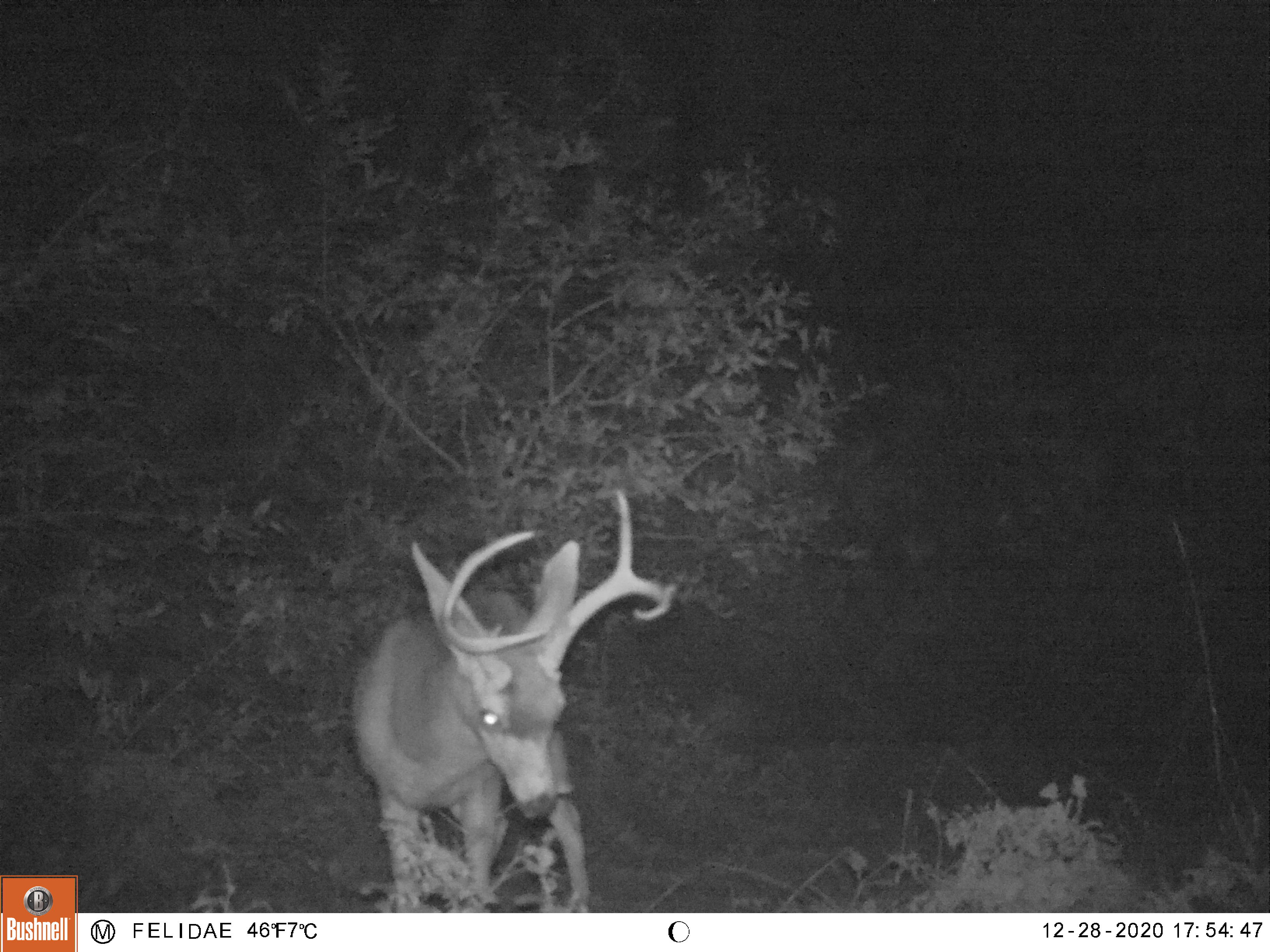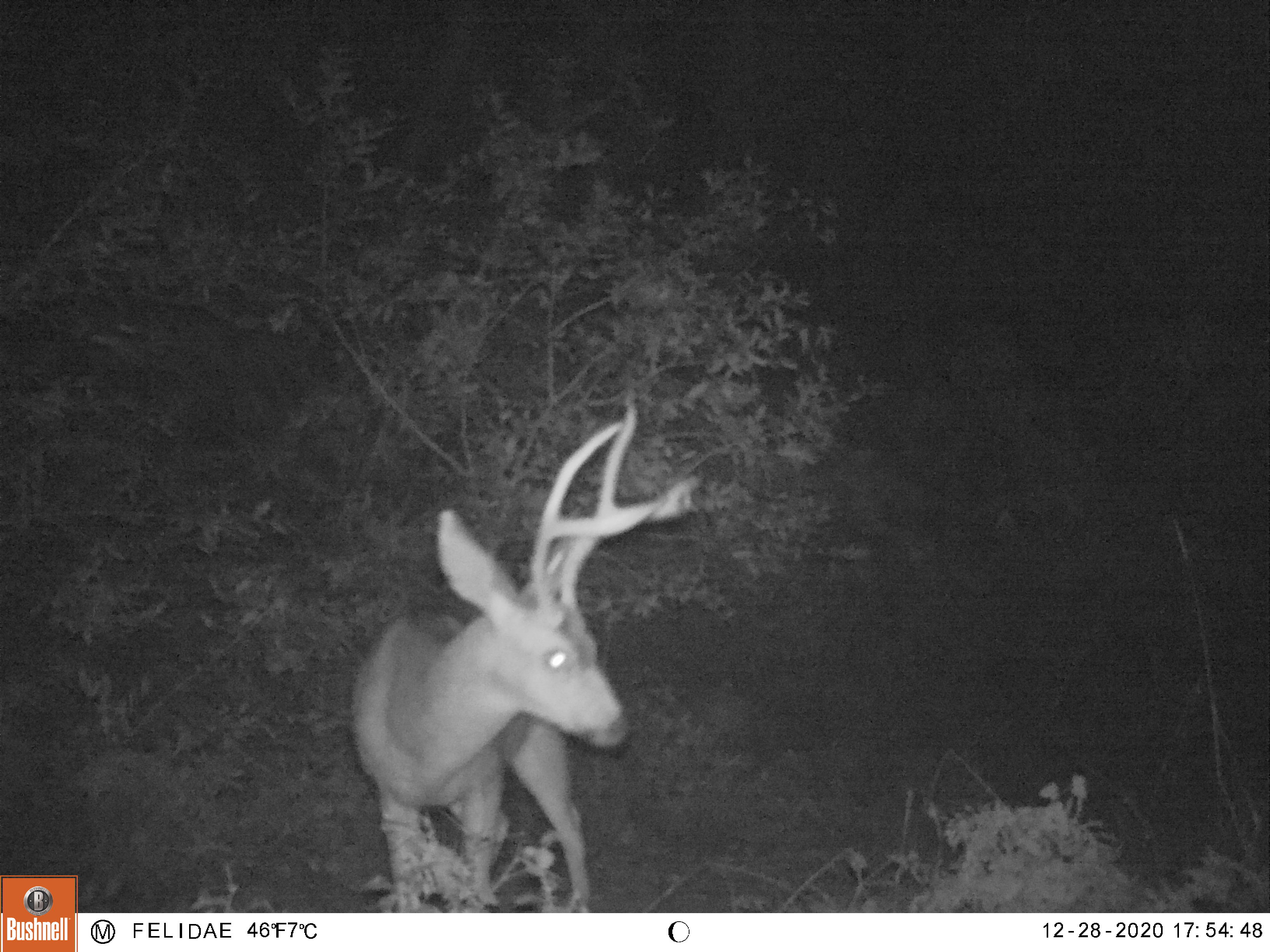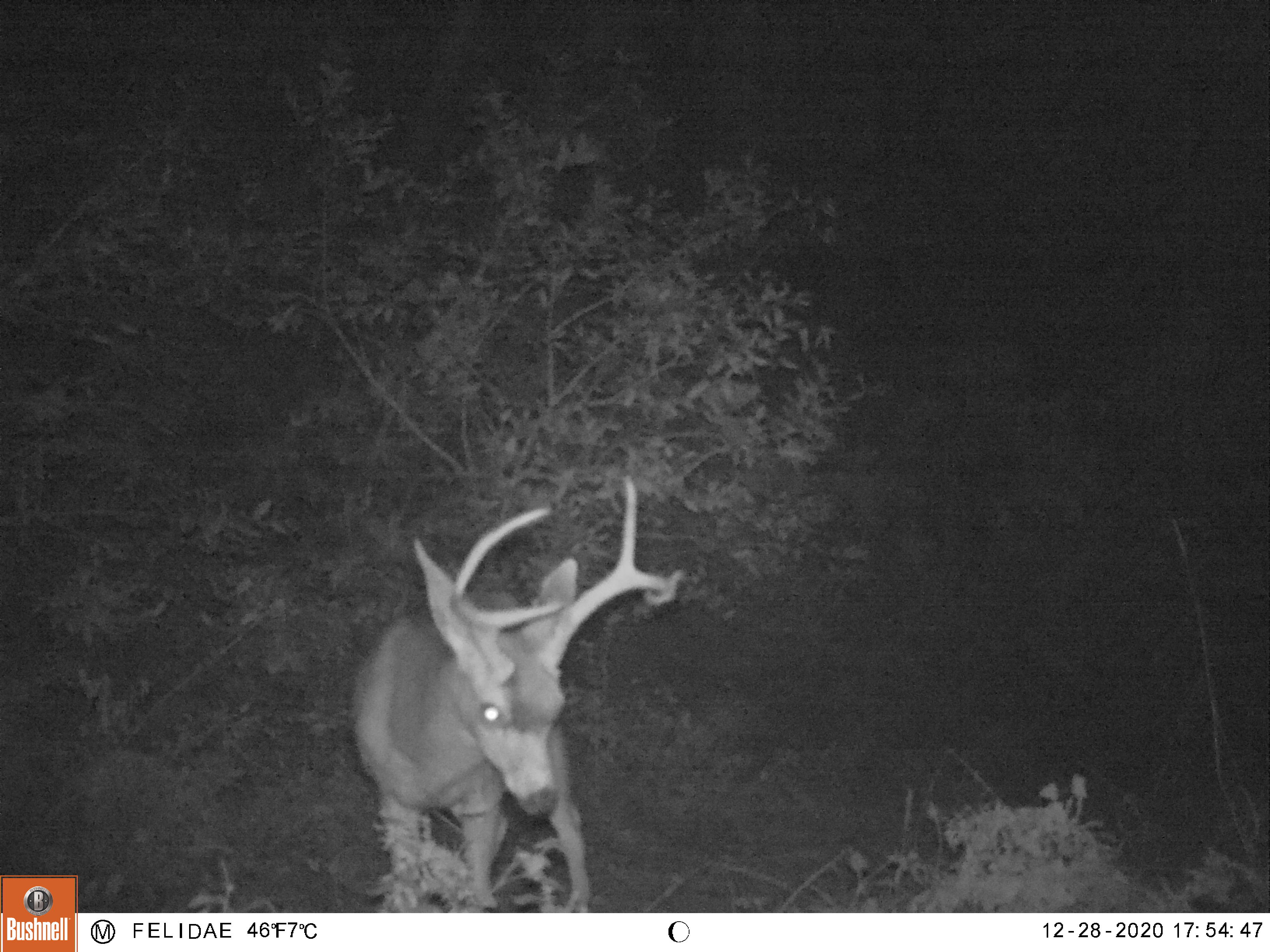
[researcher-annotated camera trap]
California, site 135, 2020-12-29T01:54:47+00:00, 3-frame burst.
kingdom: Animalia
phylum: Chordata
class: Mammalia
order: Artiodactyla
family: Cervidae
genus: Odocoileus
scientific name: Odocoileus hemionus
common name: mule deer